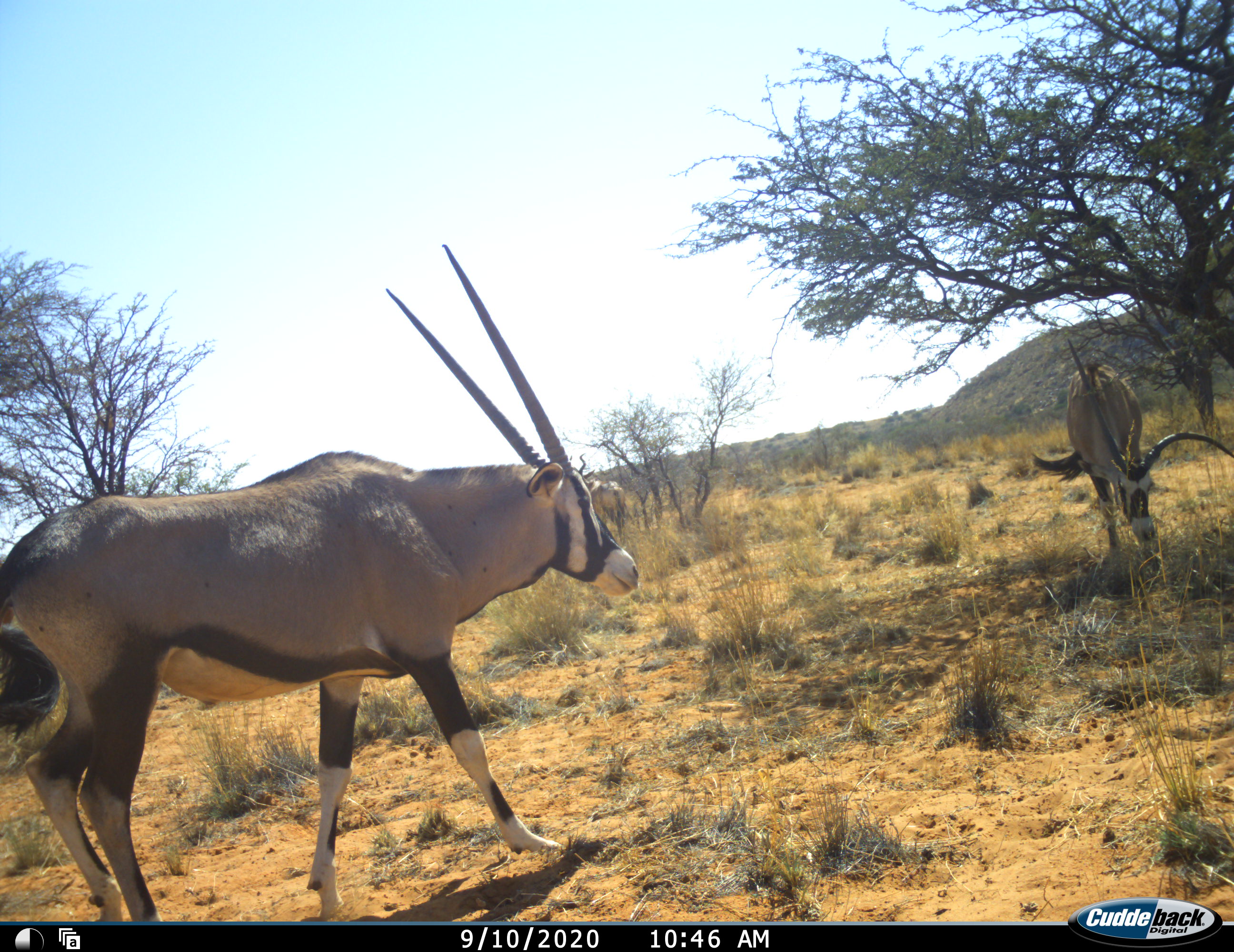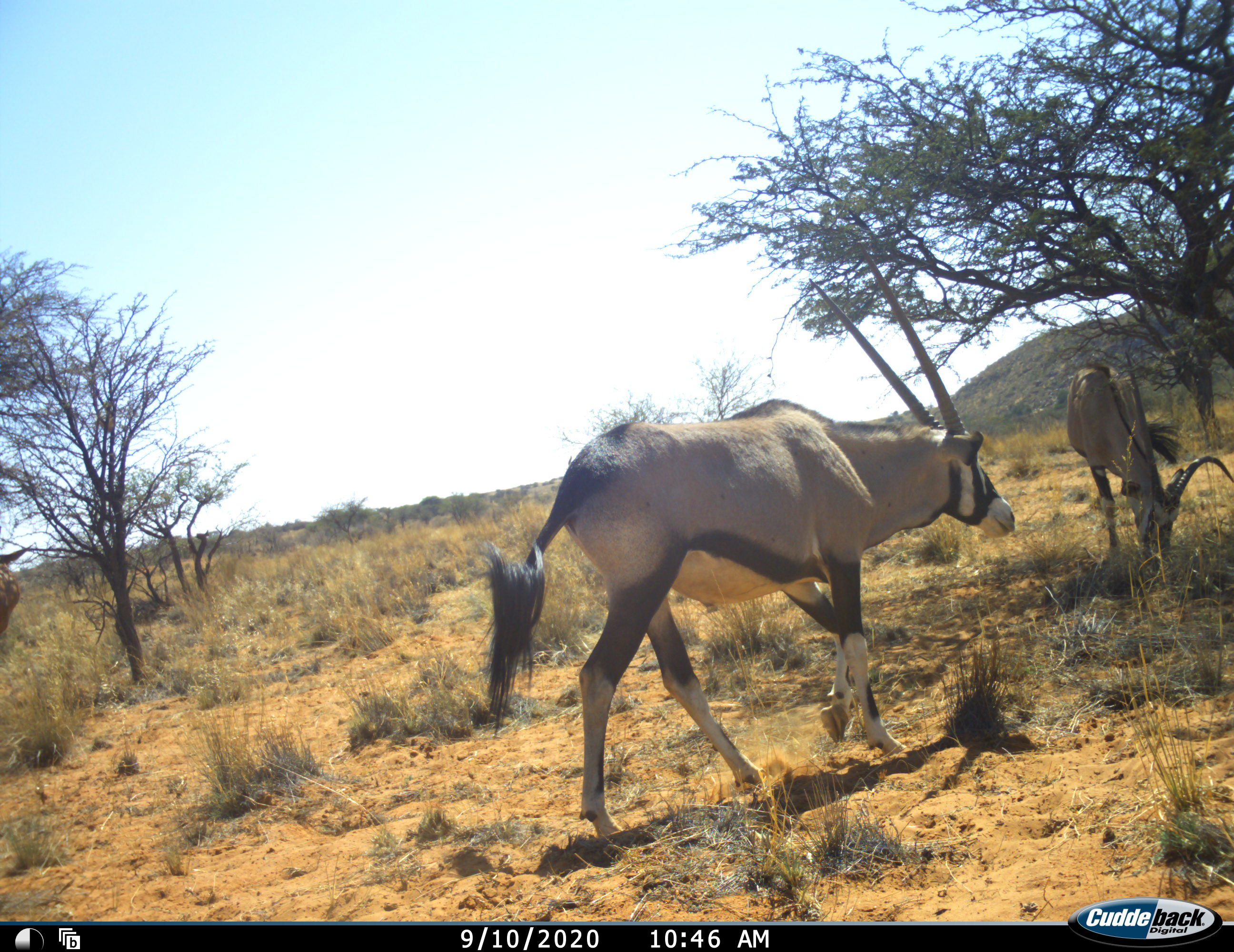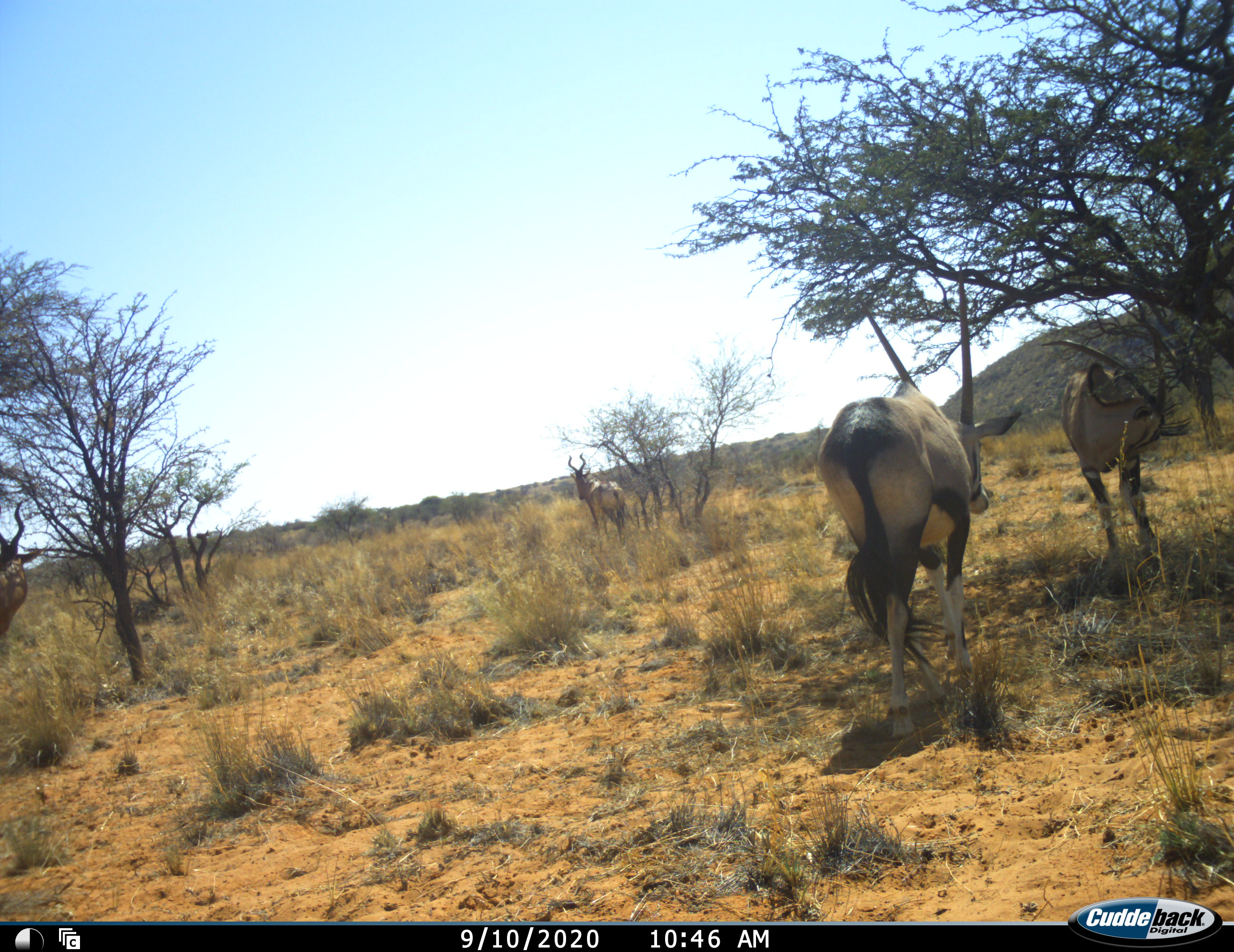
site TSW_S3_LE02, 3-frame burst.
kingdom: Animalia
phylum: Chordata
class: Mammalia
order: Artiodactyla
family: Bovidae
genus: Oryx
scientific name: Oryx gazella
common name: gemsbok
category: oryx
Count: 2.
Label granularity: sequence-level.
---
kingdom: Animalia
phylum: Chordata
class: Mammalia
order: Artiodactyla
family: Bovidae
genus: Alcelaphus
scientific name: Alcelaphus buselaphus caama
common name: red hartebeest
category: hartebeestred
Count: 2.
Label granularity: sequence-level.